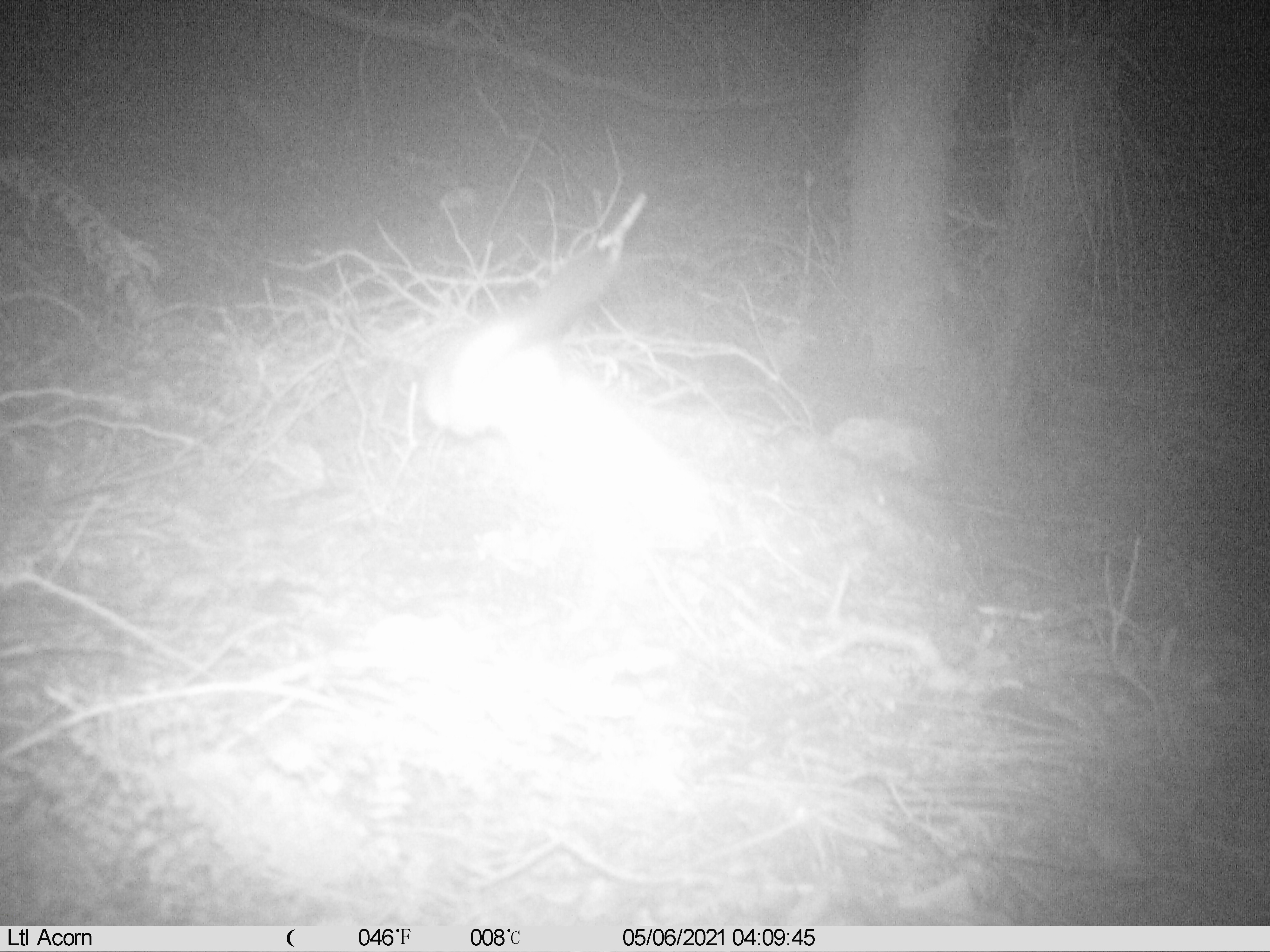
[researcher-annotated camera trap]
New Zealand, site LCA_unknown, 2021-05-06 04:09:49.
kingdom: Animalia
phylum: Chordata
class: Mammalia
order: Carnivora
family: Mustelidae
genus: Mustela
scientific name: Mustela erminea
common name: stoat